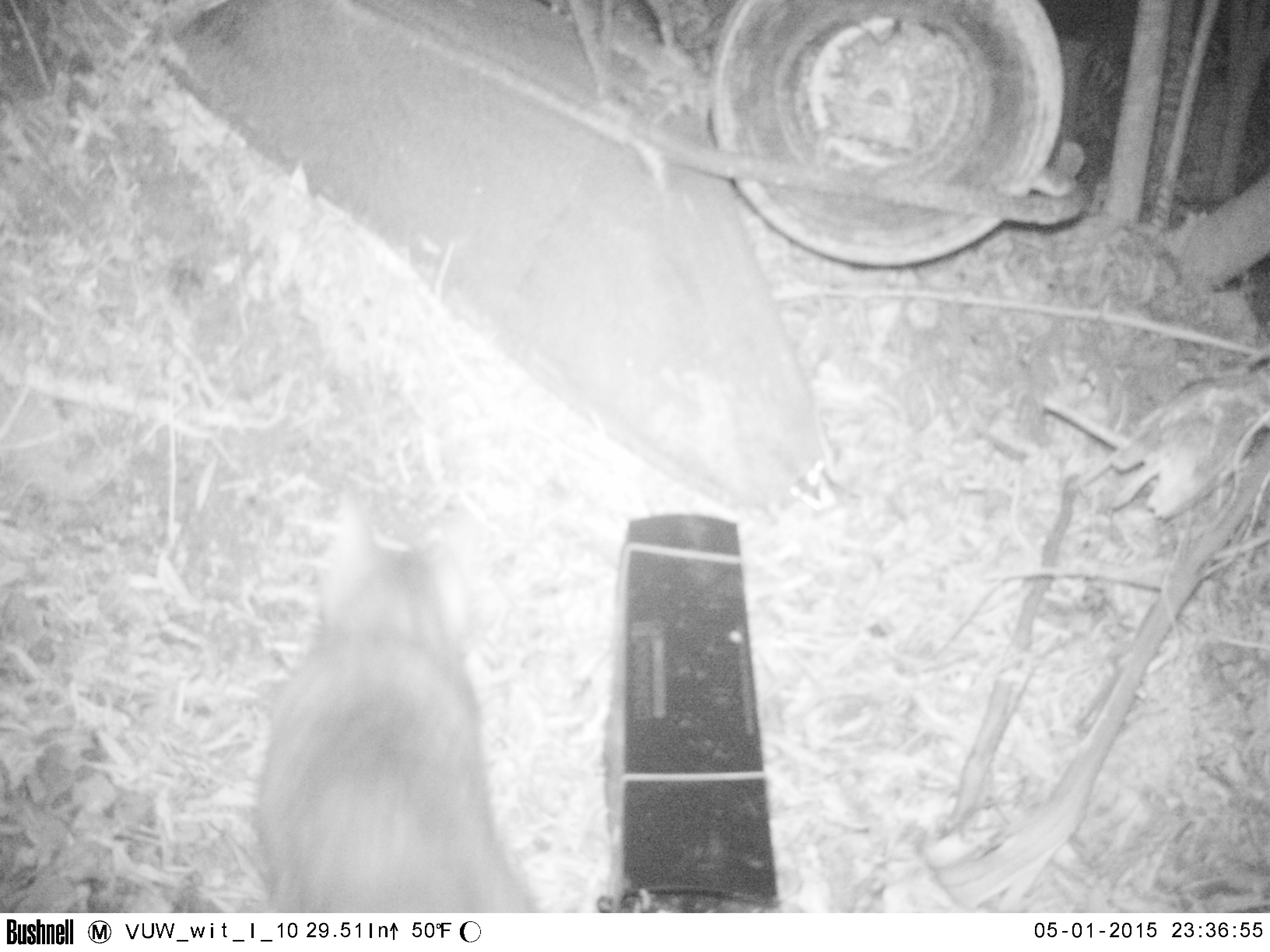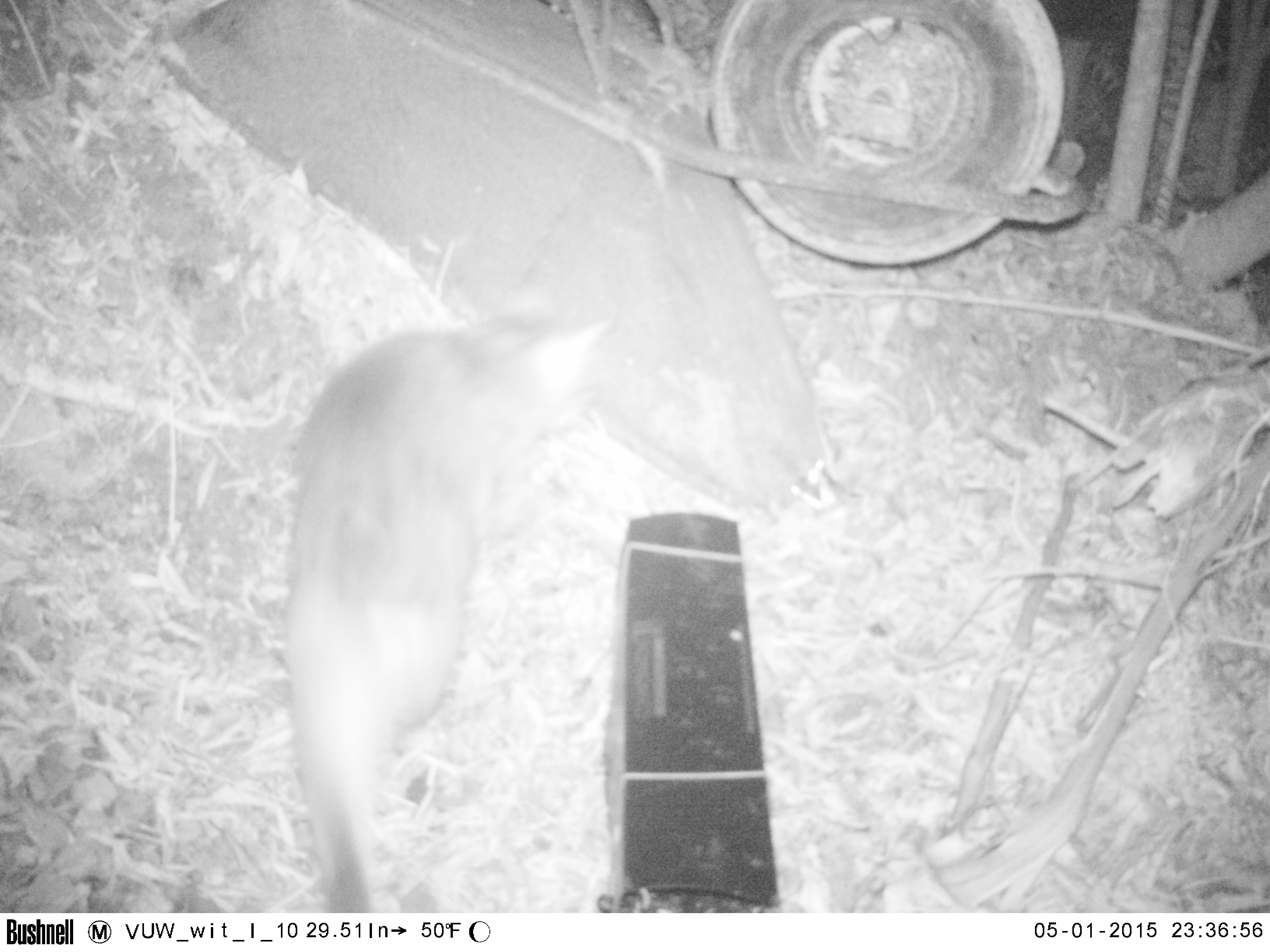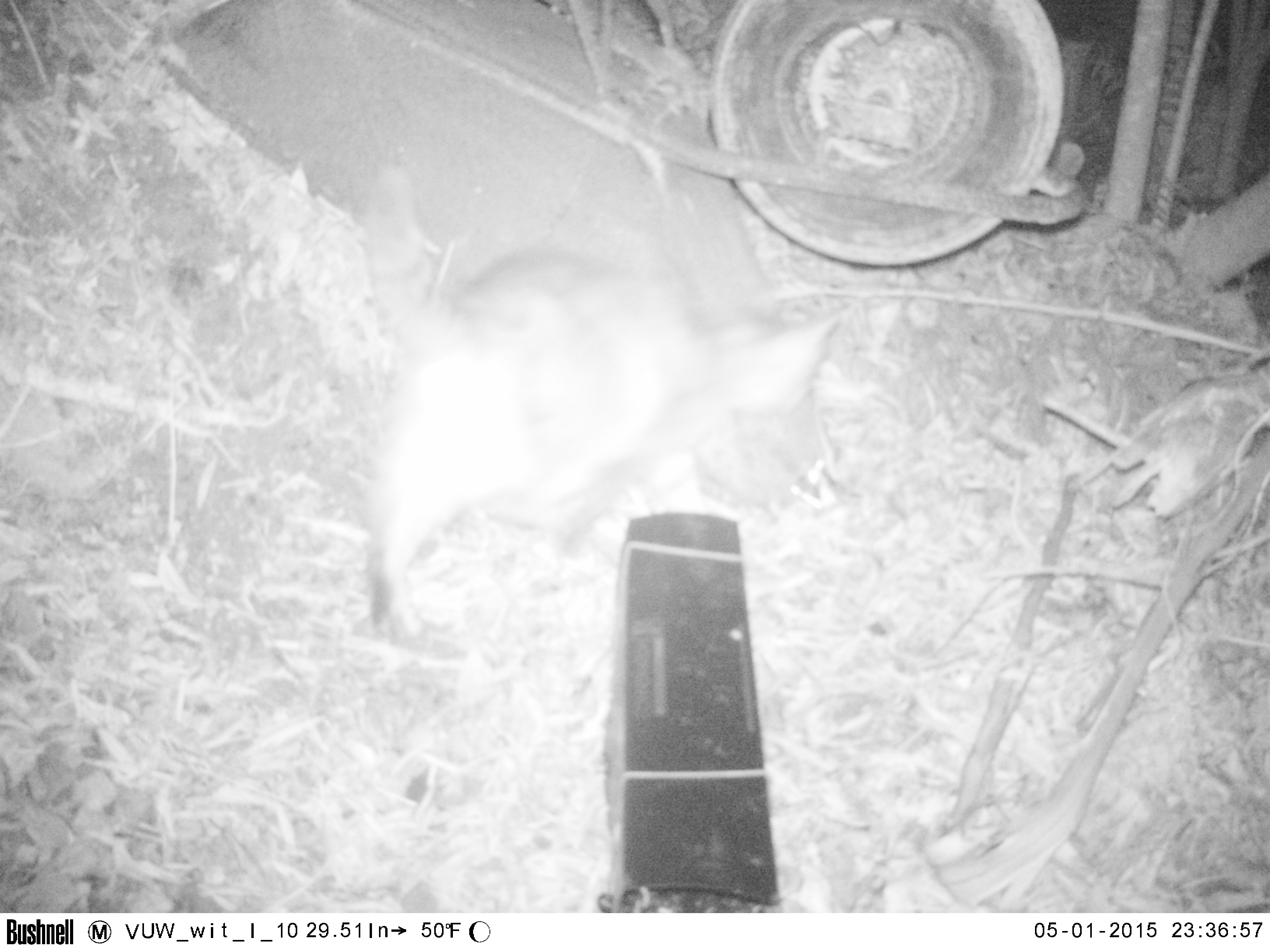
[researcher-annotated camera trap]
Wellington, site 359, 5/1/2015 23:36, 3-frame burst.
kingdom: Animalia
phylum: Chordata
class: Mammalia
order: Carnivora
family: Felidae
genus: Felis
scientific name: Felis catus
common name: cat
Cat (Felis catus).